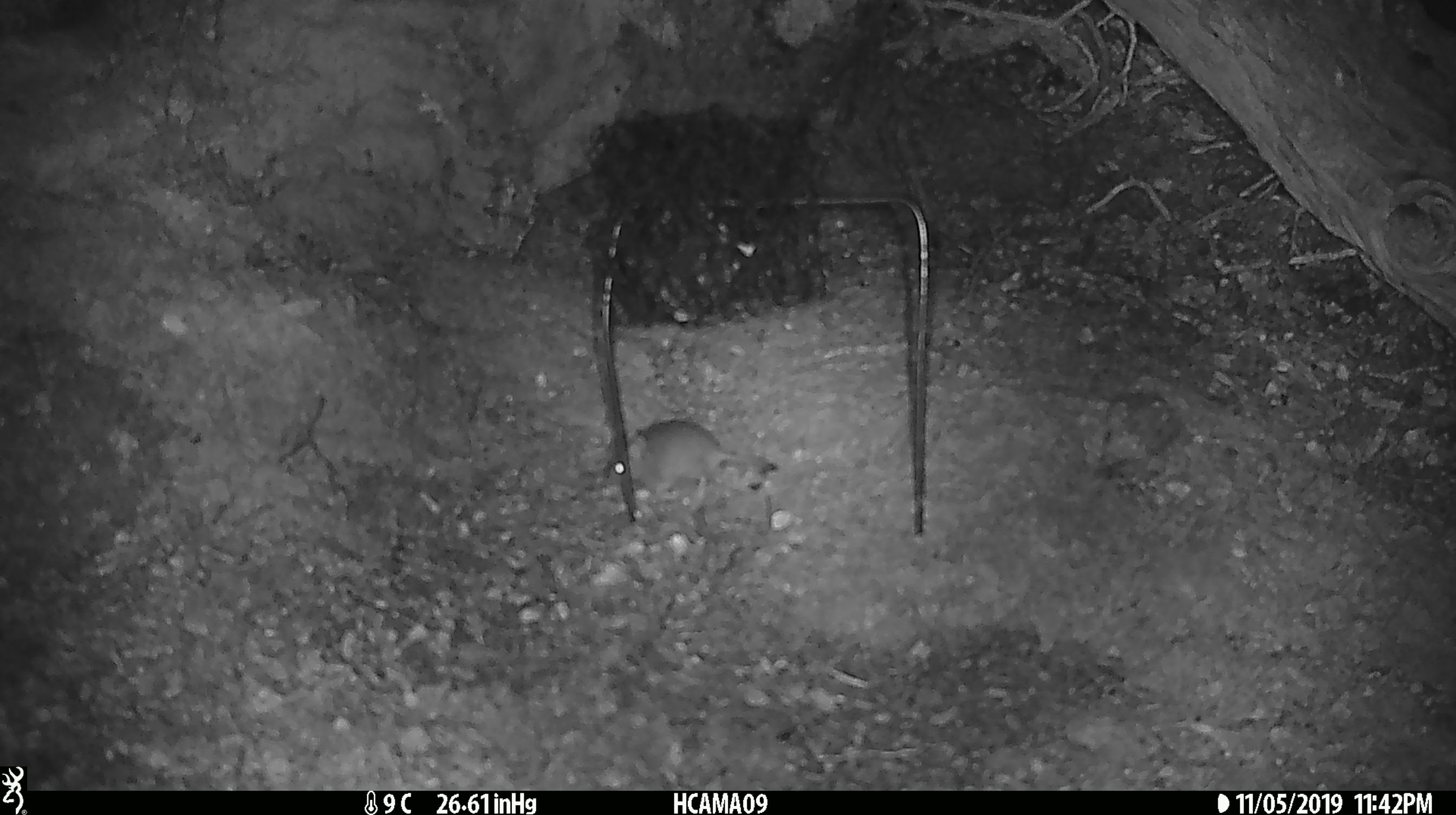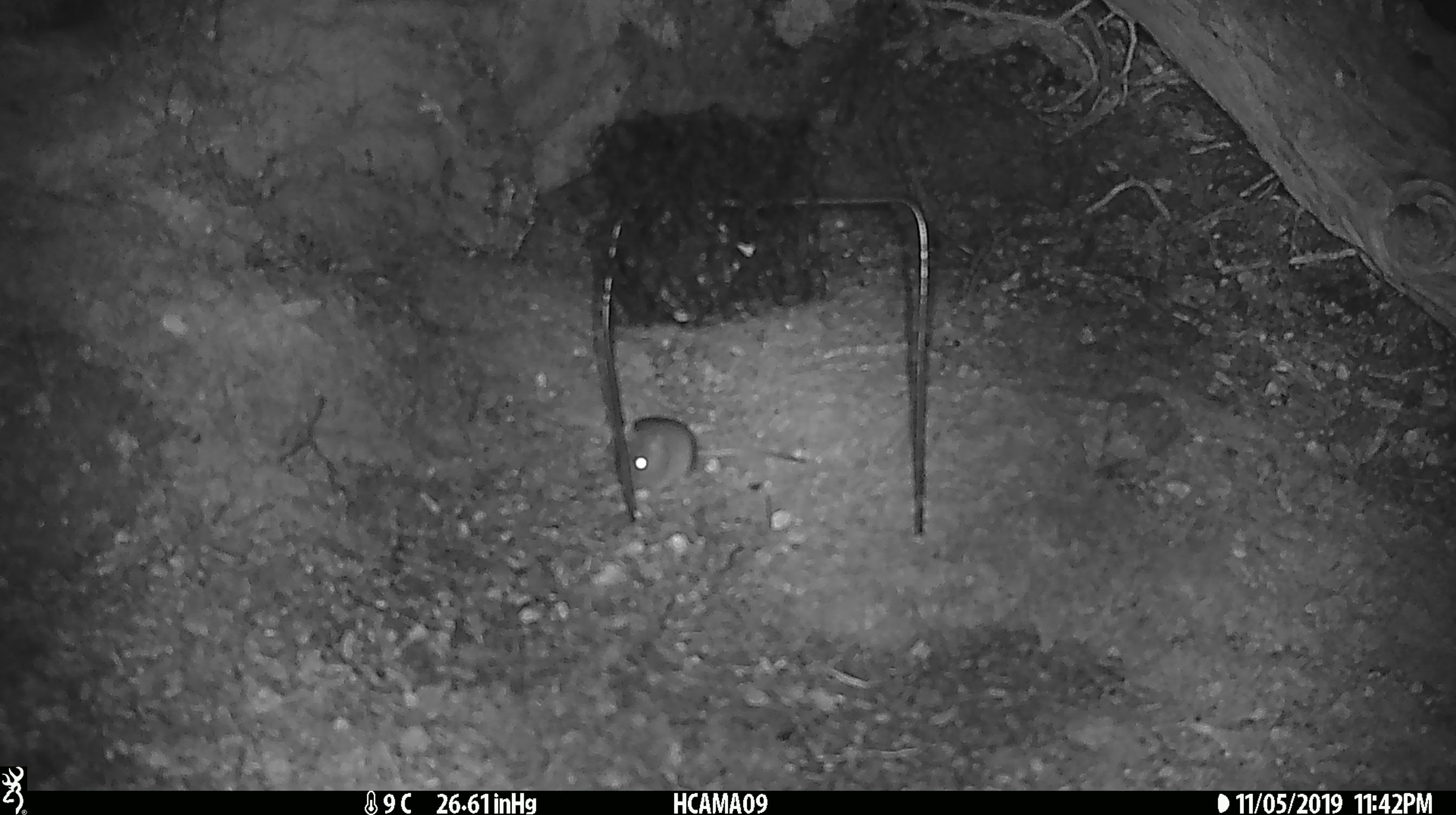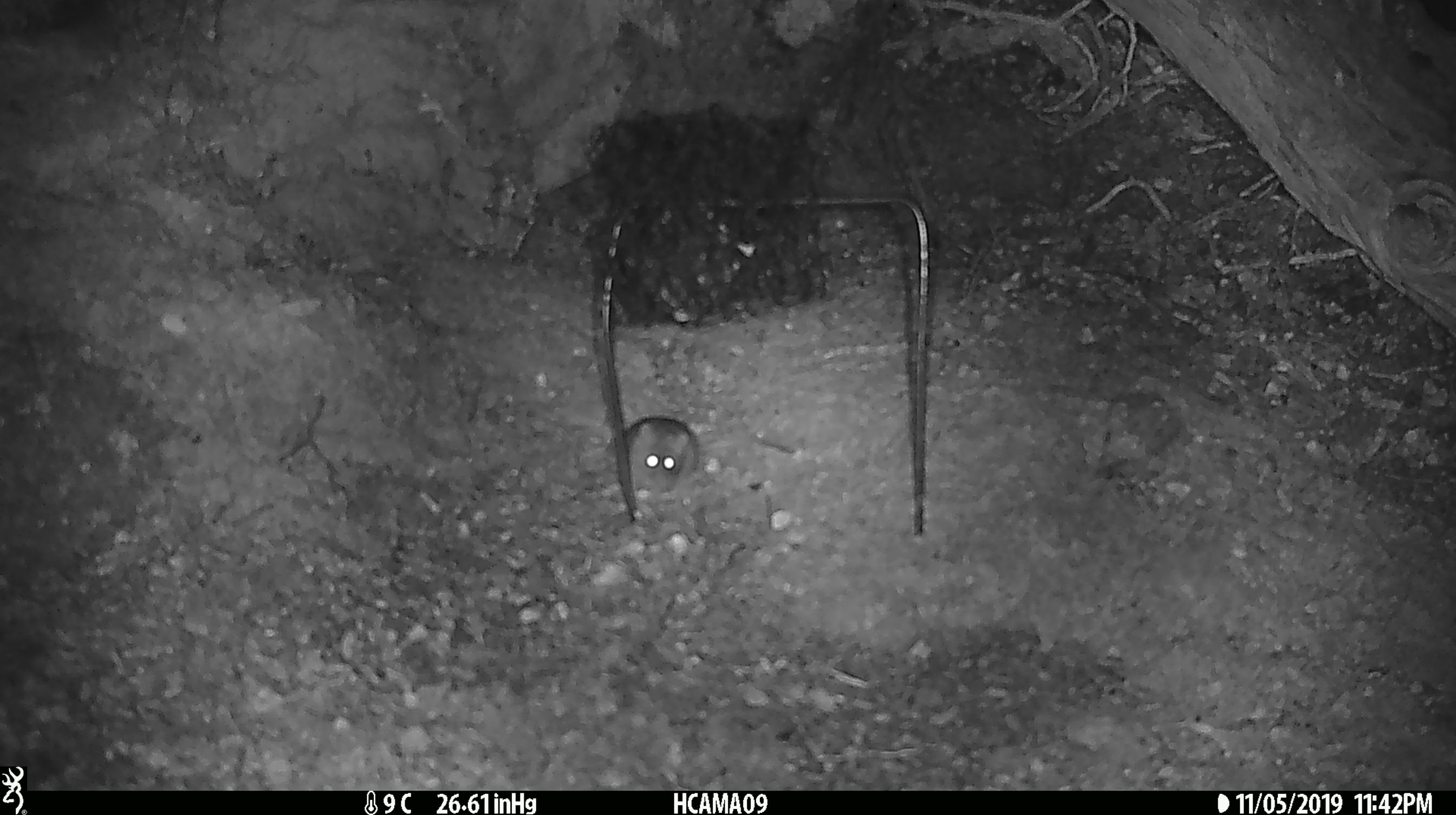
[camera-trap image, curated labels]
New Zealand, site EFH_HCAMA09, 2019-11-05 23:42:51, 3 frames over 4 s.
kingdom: Animalia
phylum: Chordata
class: Mammalia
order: Rodentia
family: Muridae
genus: Mus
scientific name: Mus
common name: mouse